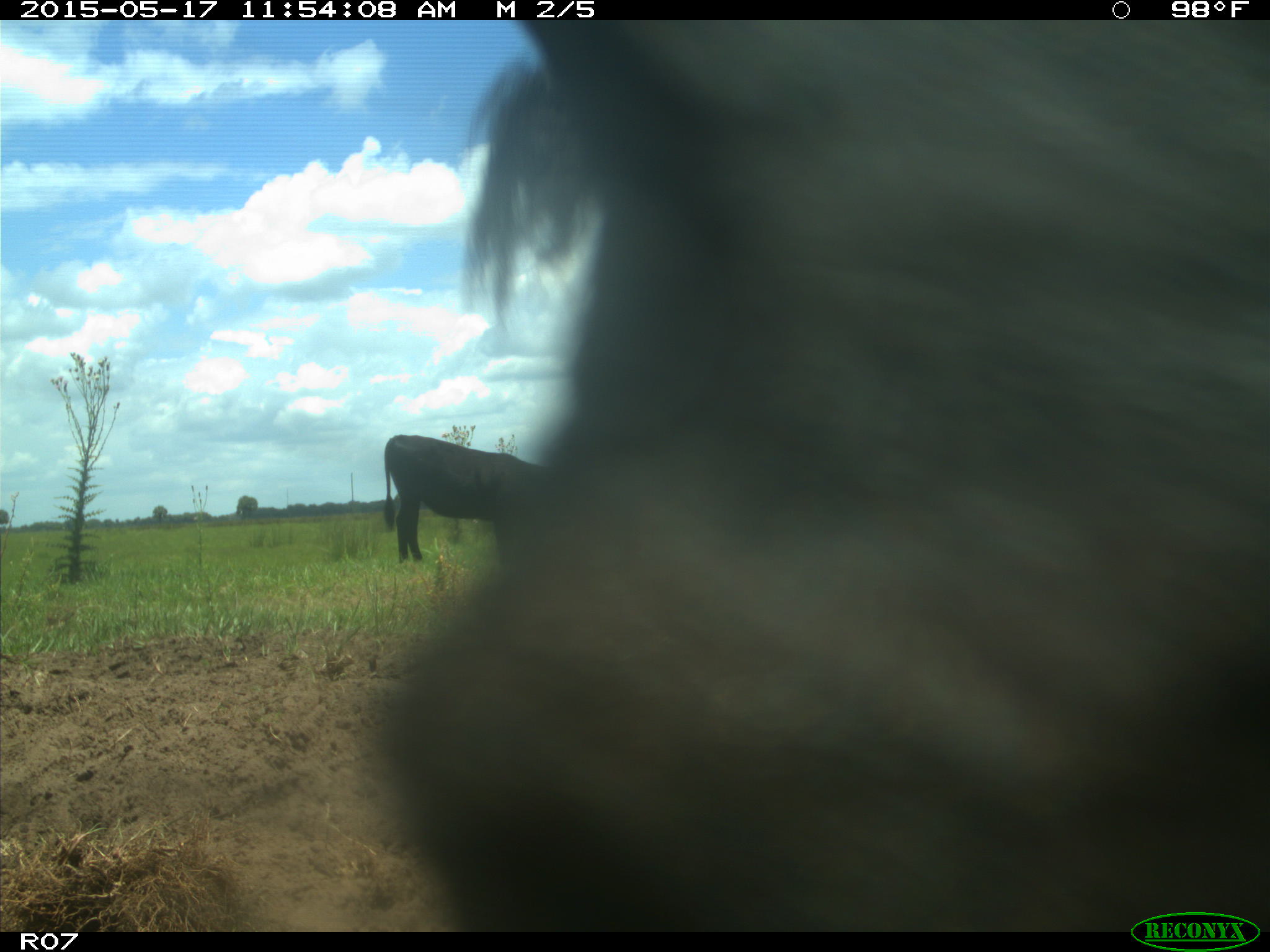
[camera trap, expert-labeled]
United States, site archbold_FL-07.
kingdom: Animalia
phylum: Chordata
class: Mammalia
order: Artiodactyla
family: Bovidae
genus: Bos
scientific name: Bos taurus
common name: domestic cow